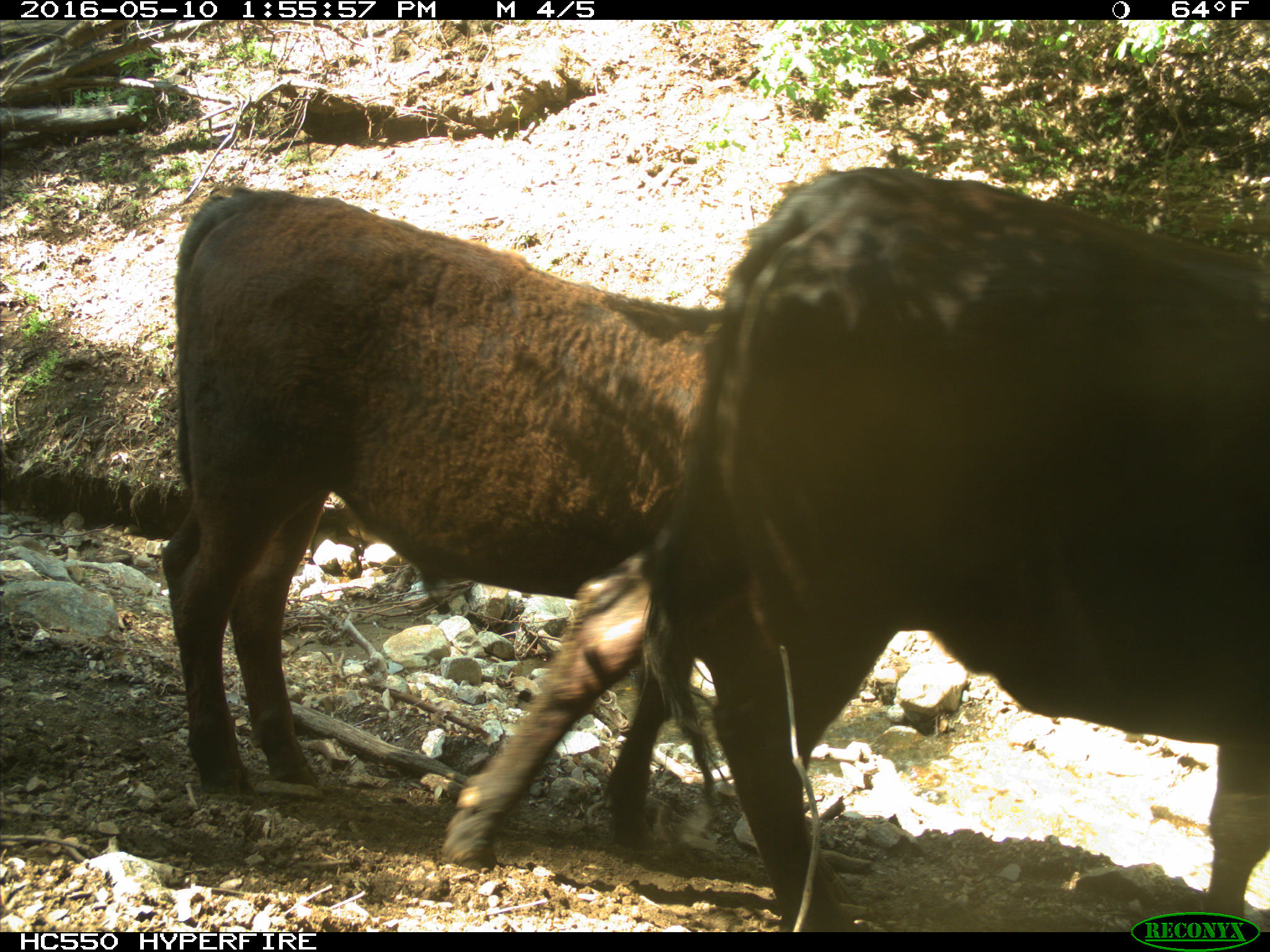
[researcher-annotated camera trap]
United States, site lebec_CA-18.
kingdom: Animalia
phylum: Chordata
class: Mammalia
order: Artiodactyla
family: Bovidae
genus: Bos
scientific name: Bos taurus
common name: domestic cow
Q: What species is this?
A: Bos taurus (domestic cow).